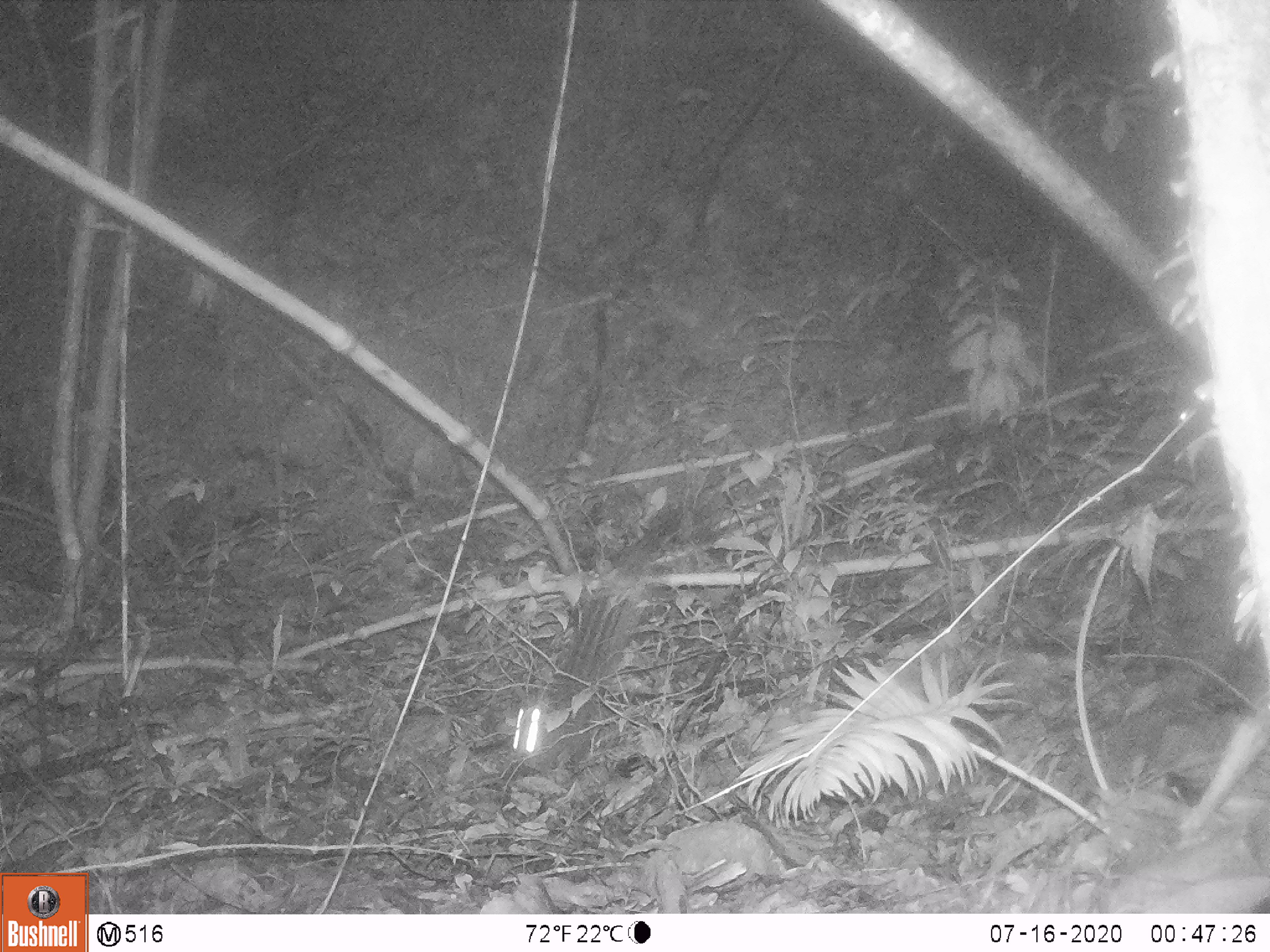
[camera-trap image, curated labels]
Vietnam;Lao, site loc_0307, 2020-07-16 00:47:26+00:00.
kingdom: Animalia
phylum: Chordata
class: Mammalia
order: Carnivora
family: Viverridae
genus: Paradoxurus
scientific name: Paradoxurus hermaphroditus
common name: common palm civet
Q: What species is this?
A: Common palm civet (Paradoxurus hermaphroditus).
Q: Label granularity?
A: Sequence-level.